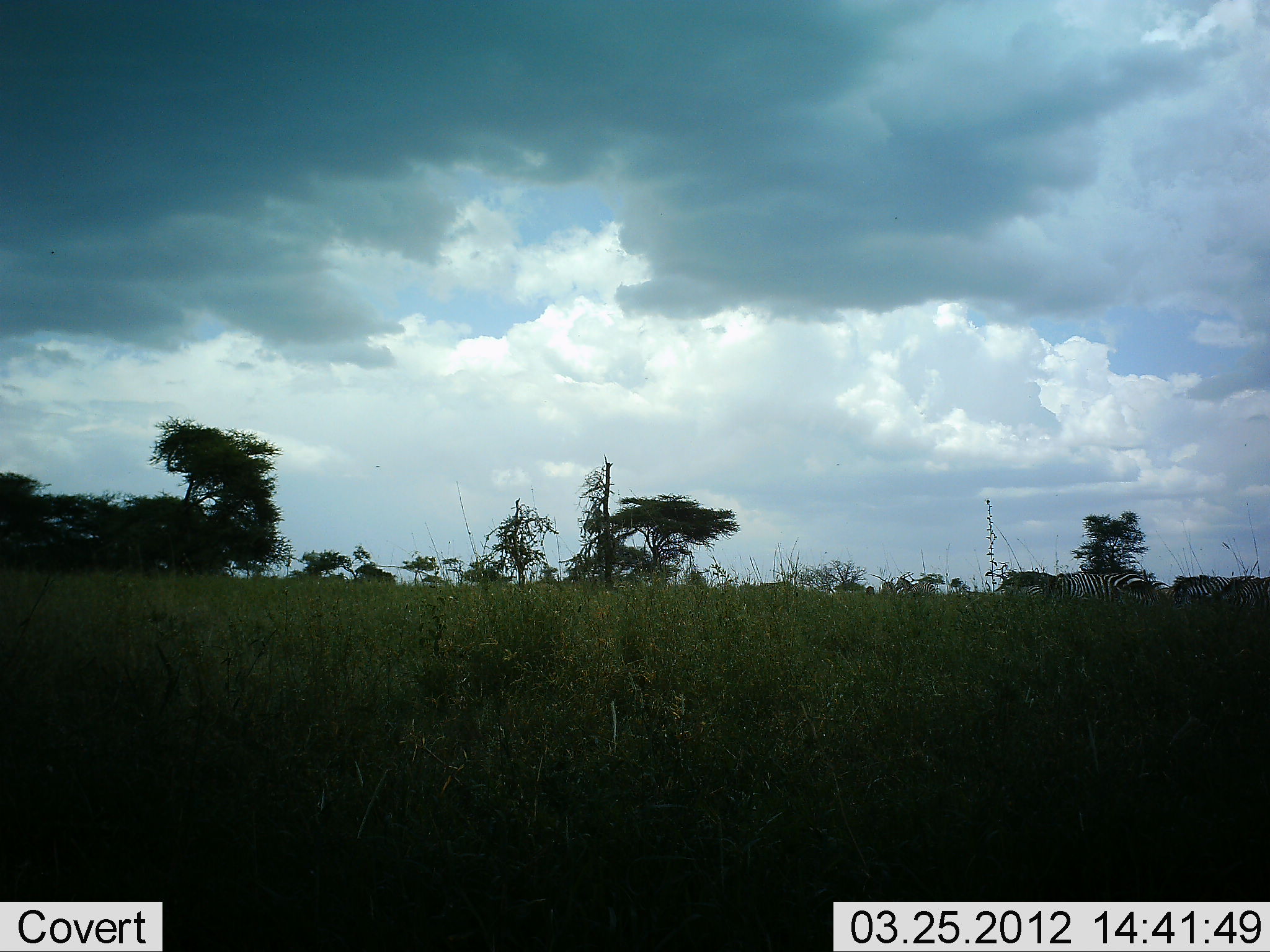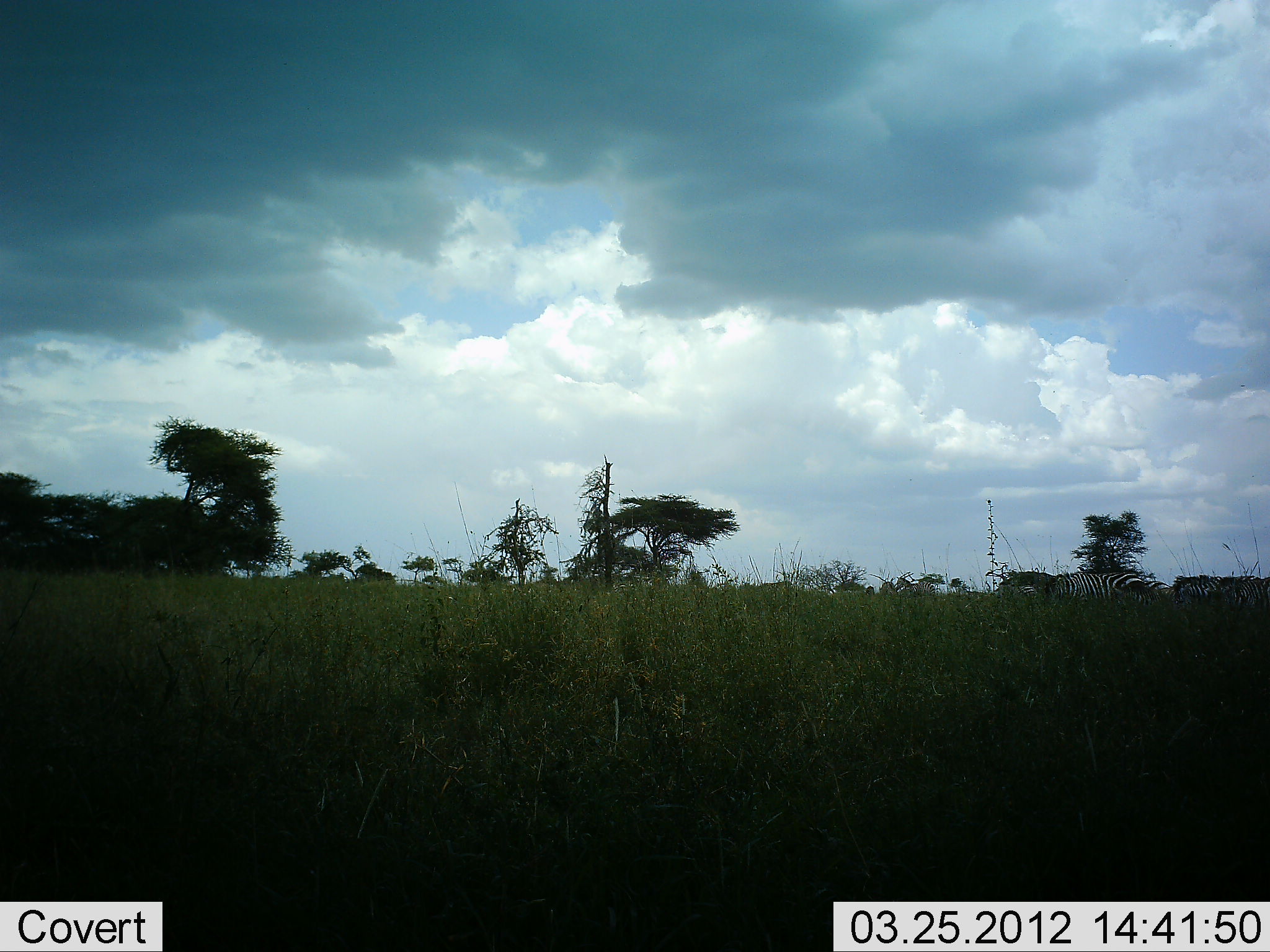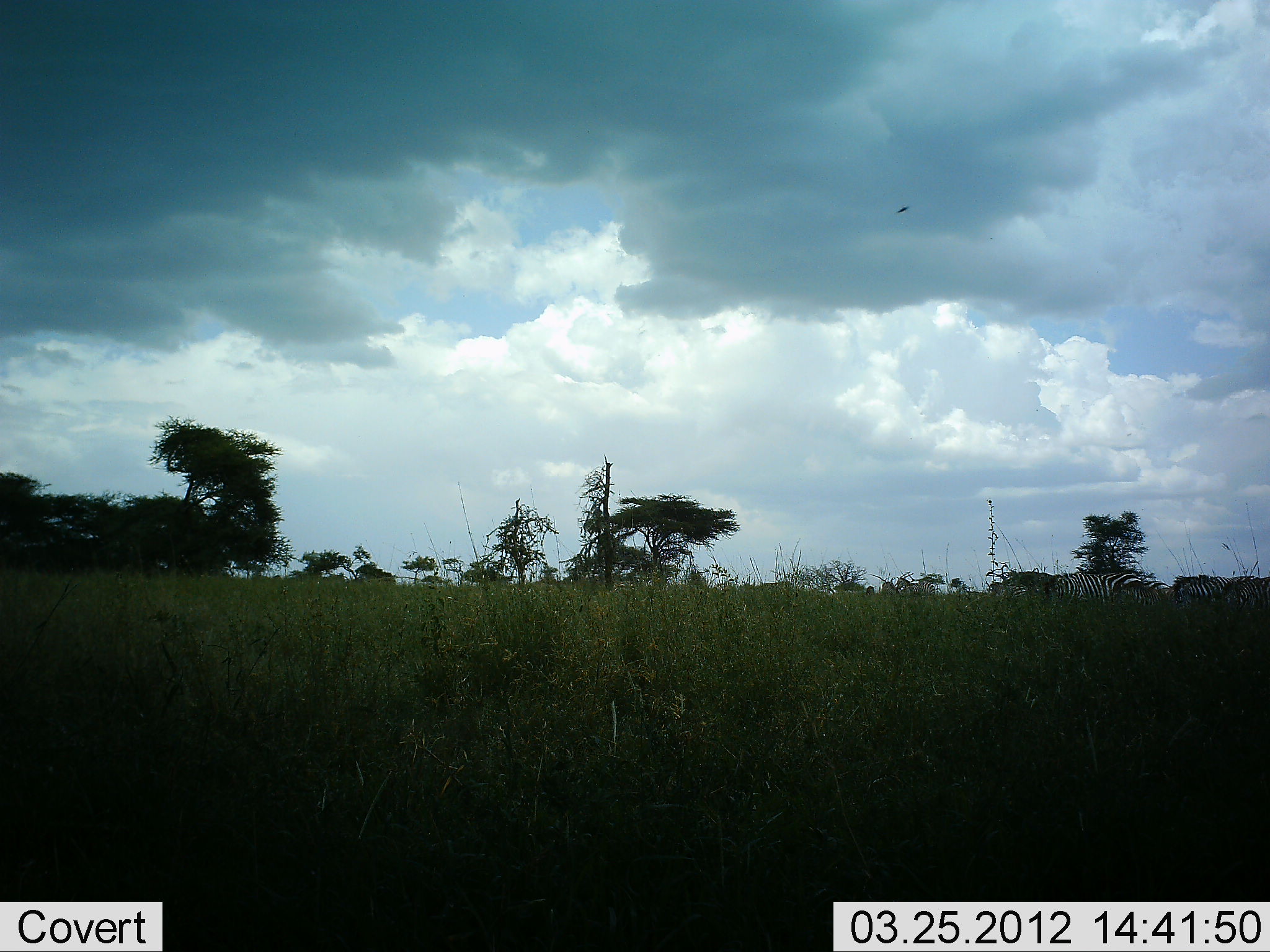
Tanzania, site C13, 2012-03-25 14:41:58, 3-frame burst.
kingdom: Animalia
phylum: Chordata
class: Mammalia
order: Perissodactyla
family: Equidae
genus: Equus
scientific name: Equus quagga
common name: plains zebra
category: zebra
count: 3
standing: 50%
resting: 0%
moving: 57%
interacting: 0%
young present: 0%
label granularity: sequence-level